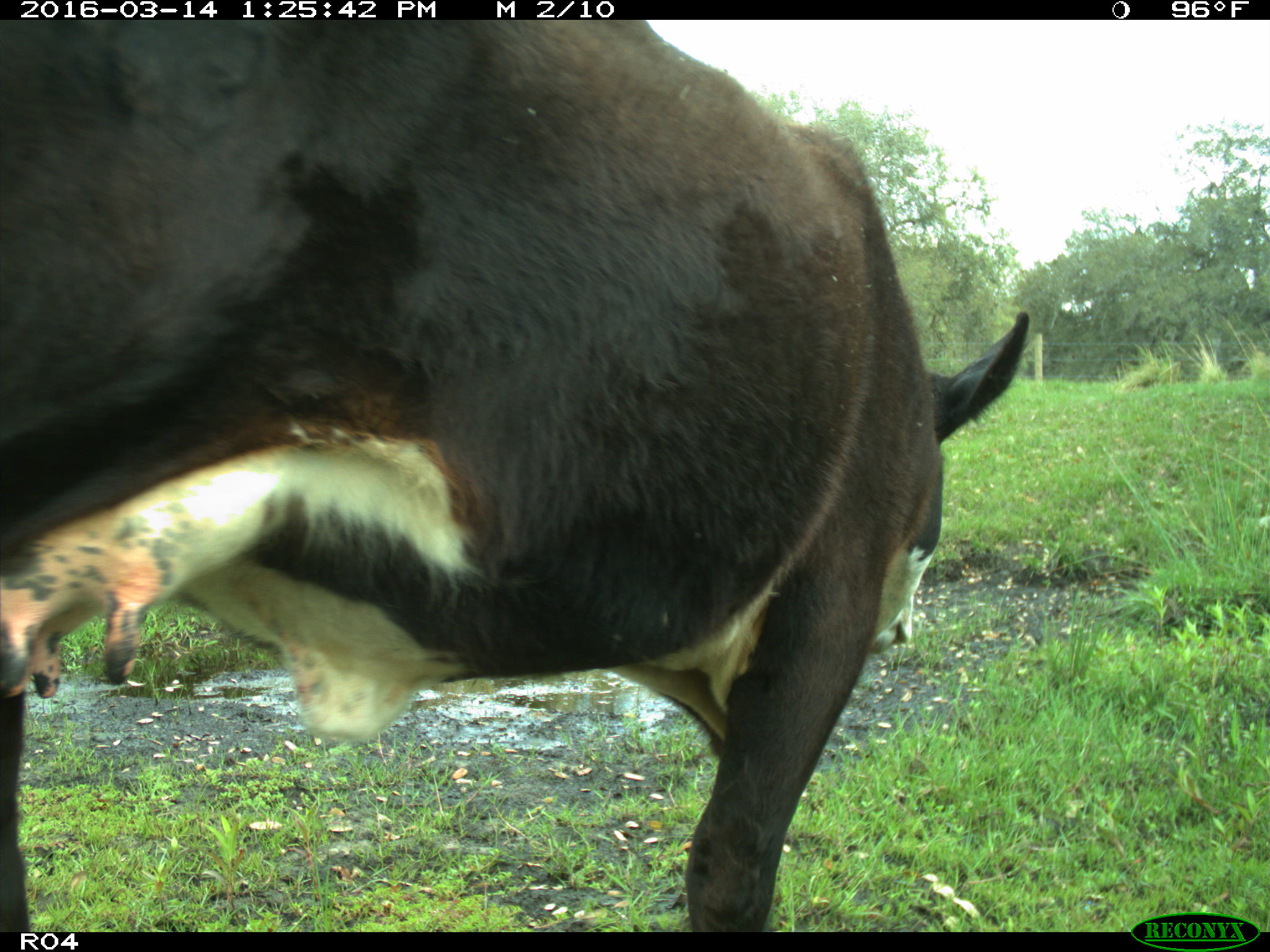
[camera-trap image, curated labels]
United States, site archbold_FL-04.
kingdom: Animalia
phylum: Chordata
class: Mammalia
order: Artiodactyla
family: Bovidae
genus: Bos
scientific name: Bos taurus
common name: domestic cow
Bos taurus (domestic cow).